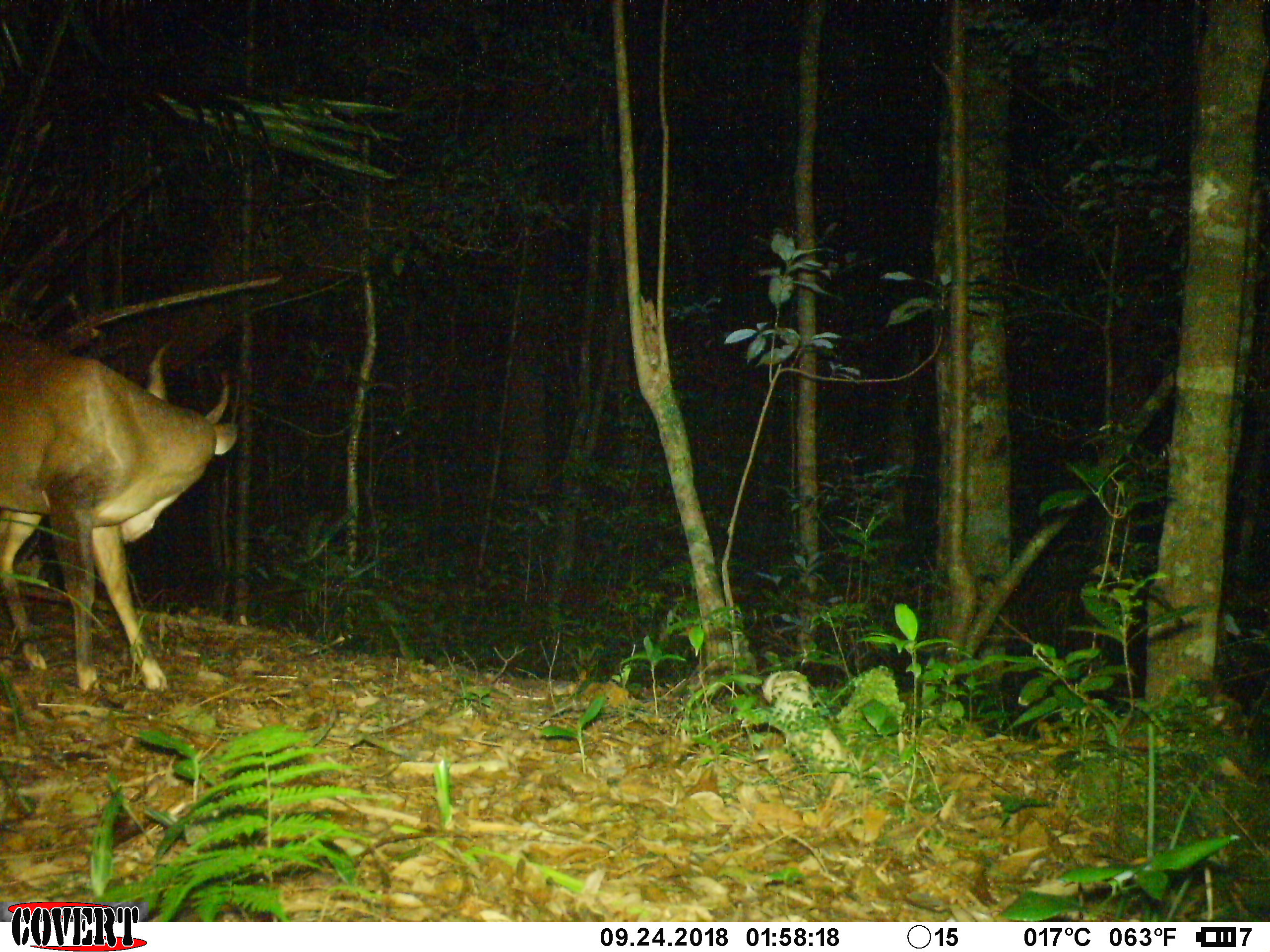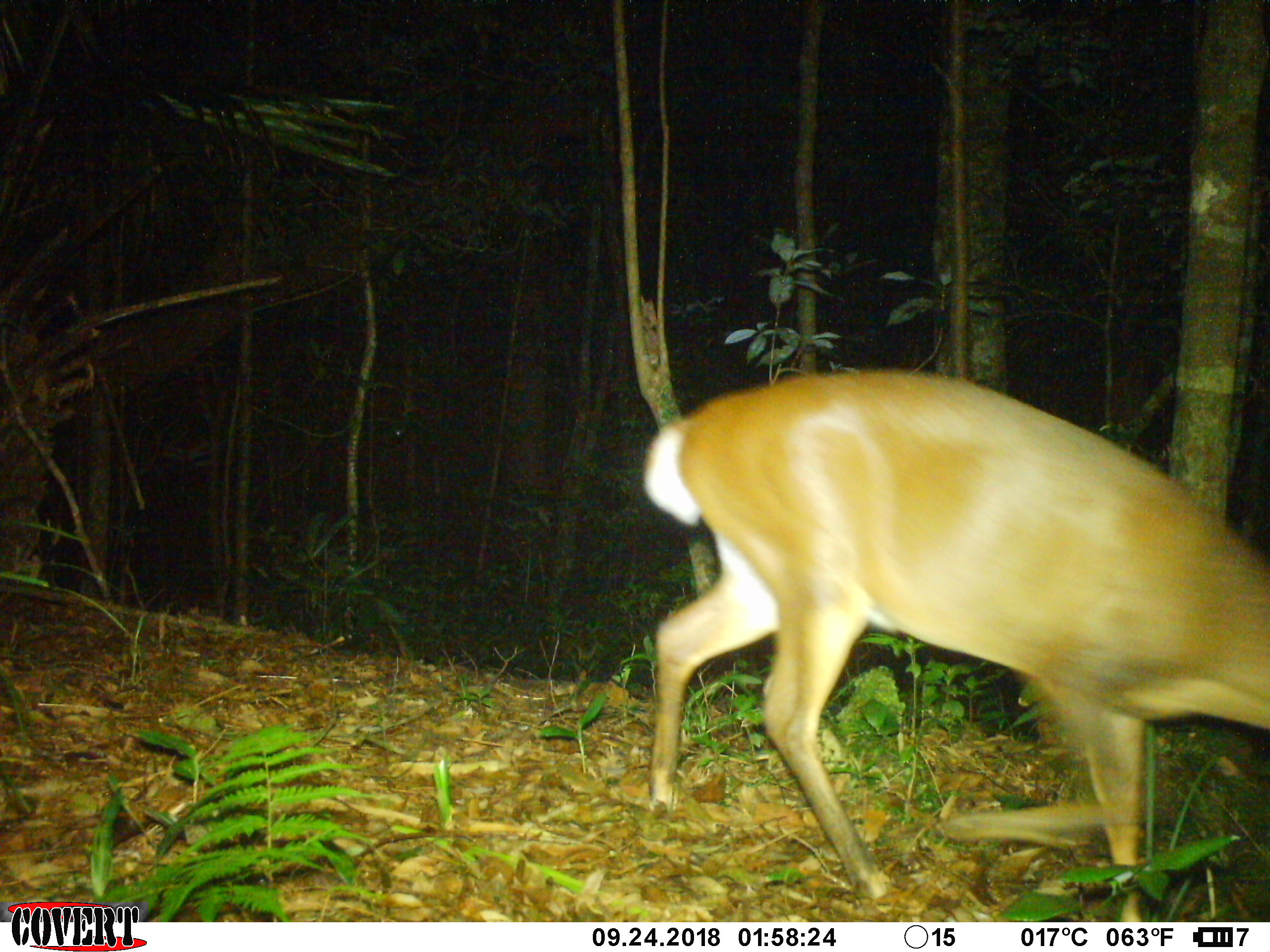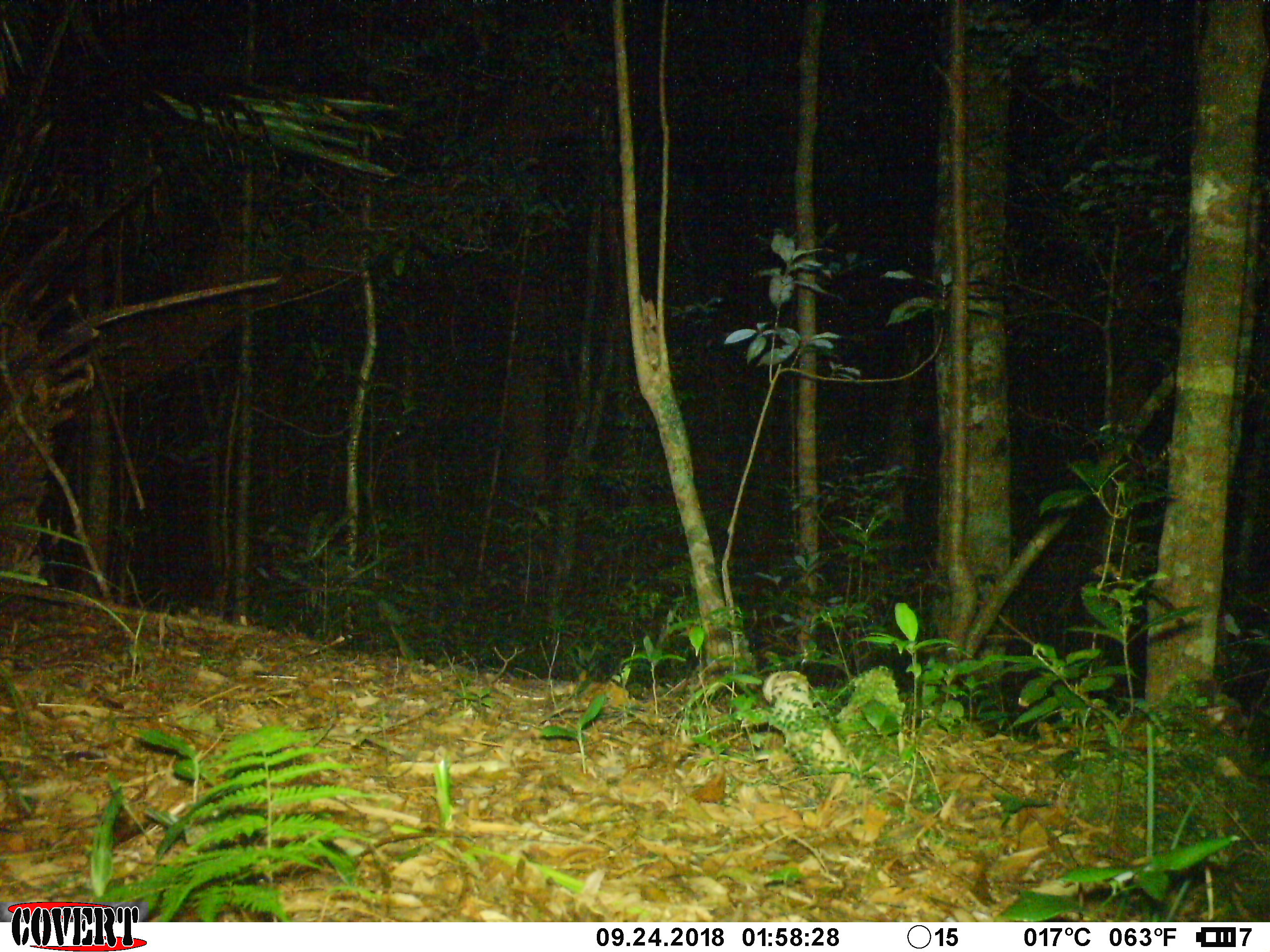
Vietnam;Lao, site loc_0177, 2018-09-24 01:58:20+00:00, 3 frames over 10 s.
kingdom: Animalia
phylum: Chordata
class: Mammalia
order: Artiodactyla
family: Cervidae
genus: Muntiacus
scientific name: Muntiacus vuquangensis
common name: large-antlered muntjac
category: large antlered muntjac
Large antlered muntjac (large-antlered muntjac) (Muntiacus vuquangensis). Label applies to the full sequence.